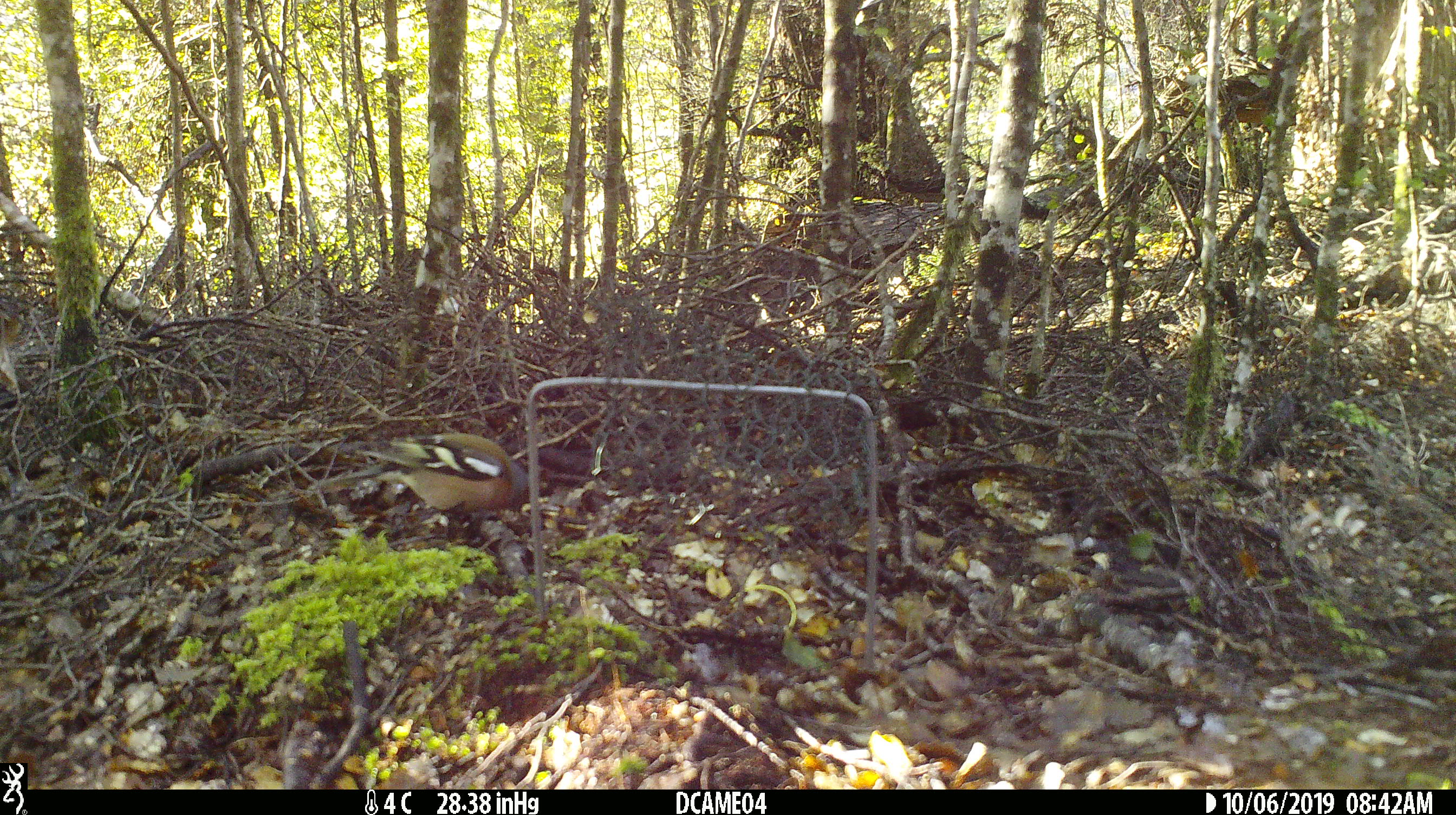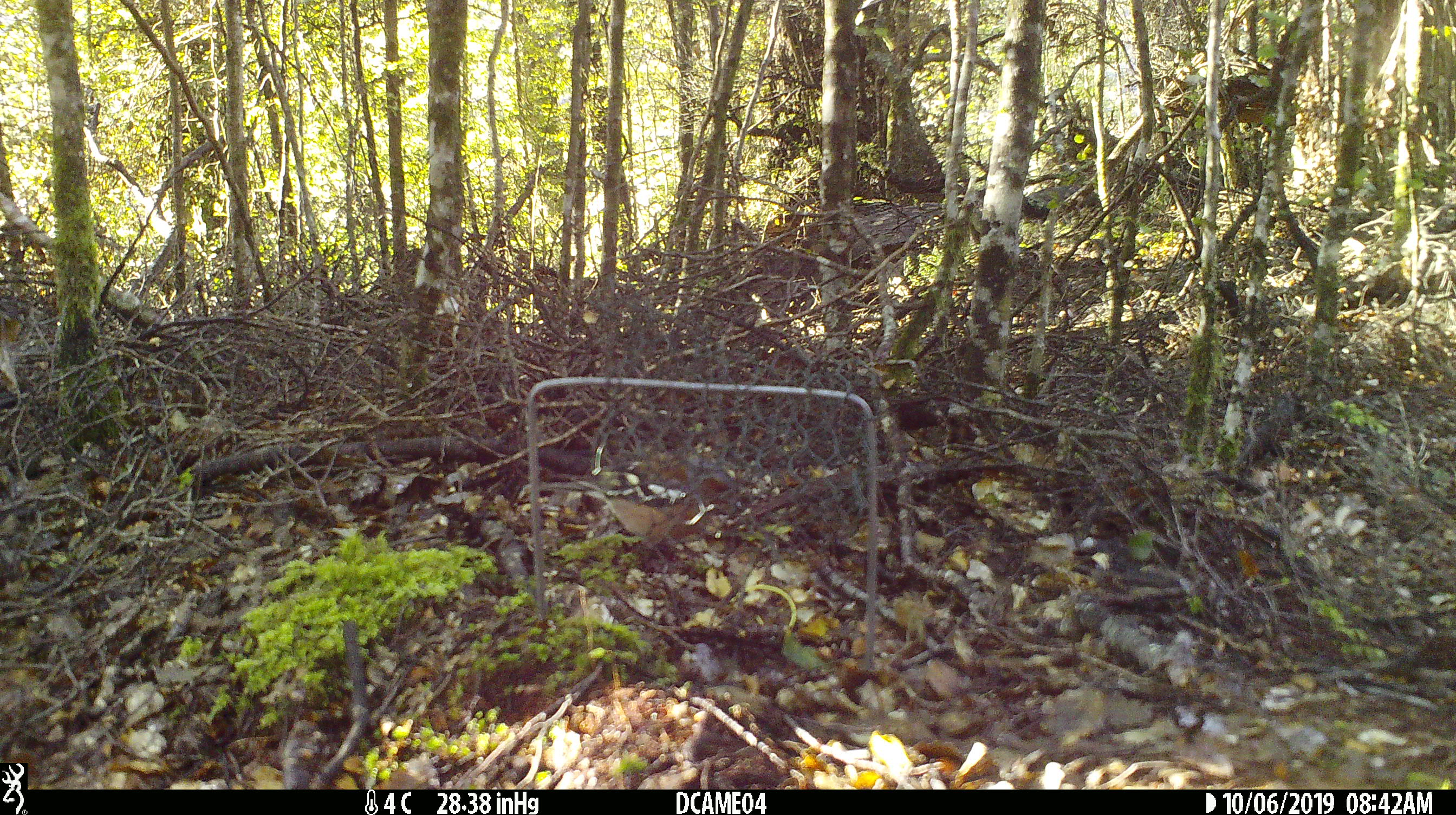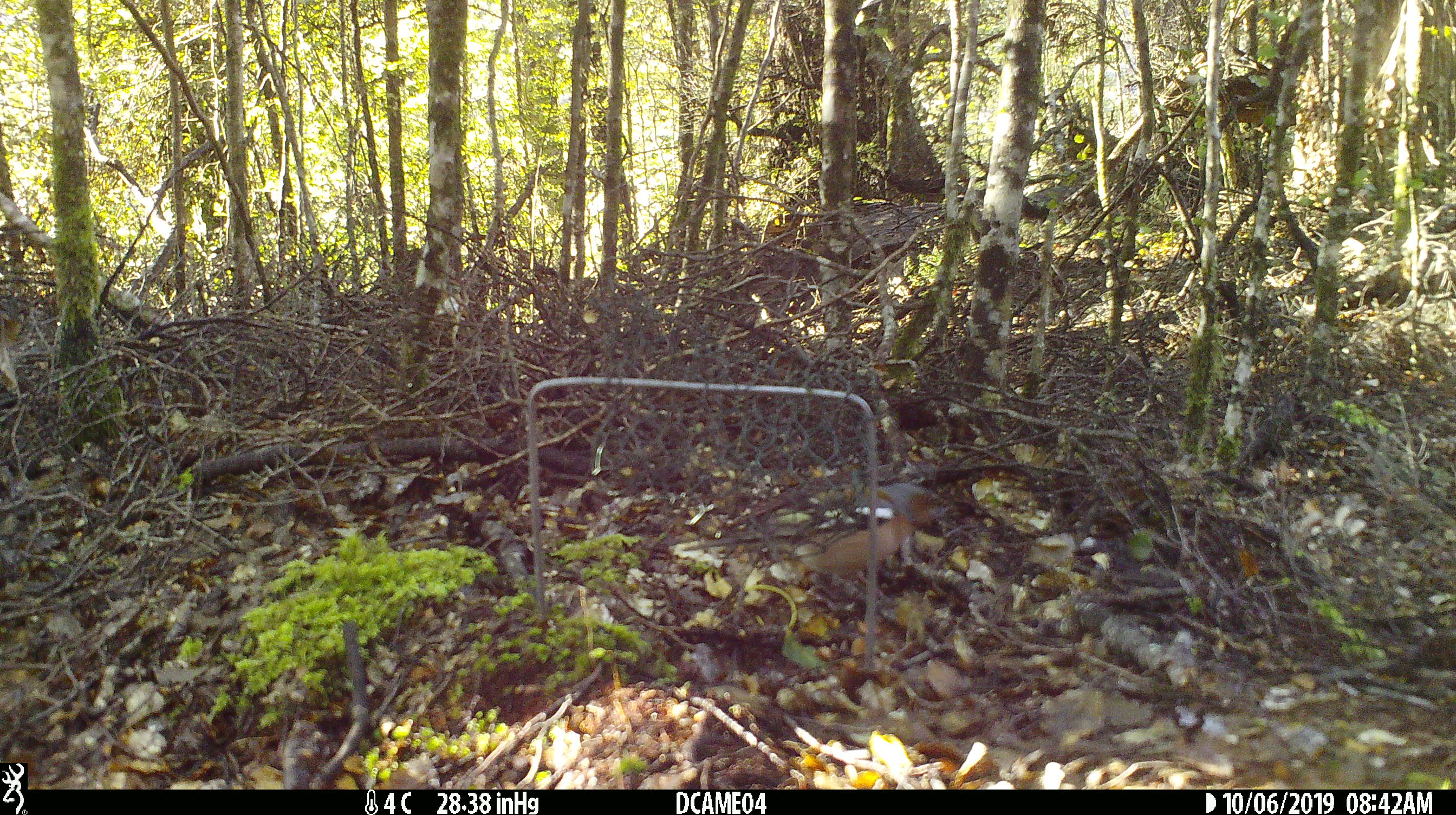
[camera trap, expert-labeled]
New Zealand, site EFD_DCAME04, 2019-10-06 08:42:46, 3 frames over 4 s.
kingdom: Animalia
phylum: Chordata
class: Aves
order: Passeriformes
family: Fringillidae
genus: Fringilla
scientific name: Fringilla coelebs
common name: common chaffinch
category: chaffinch